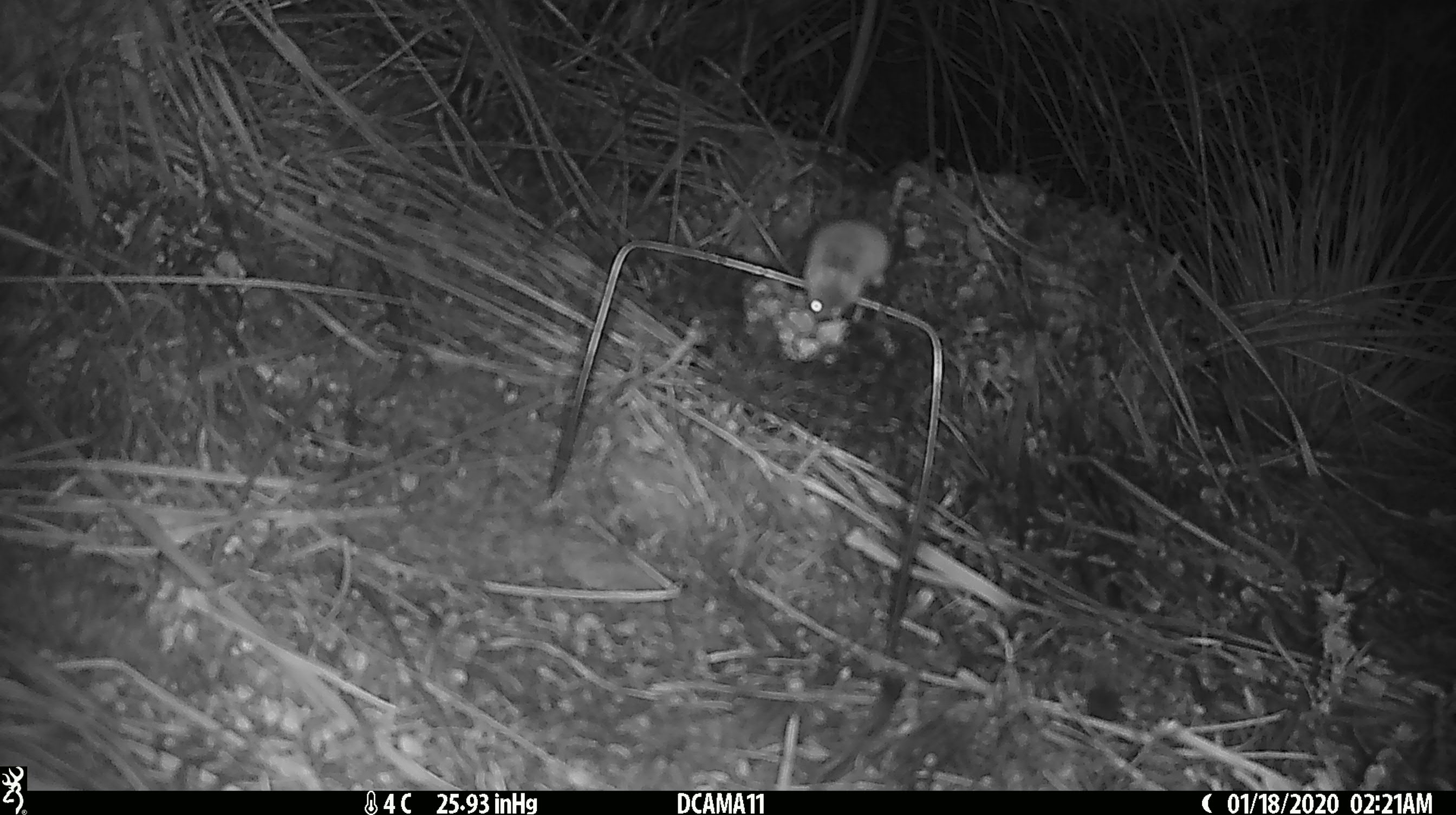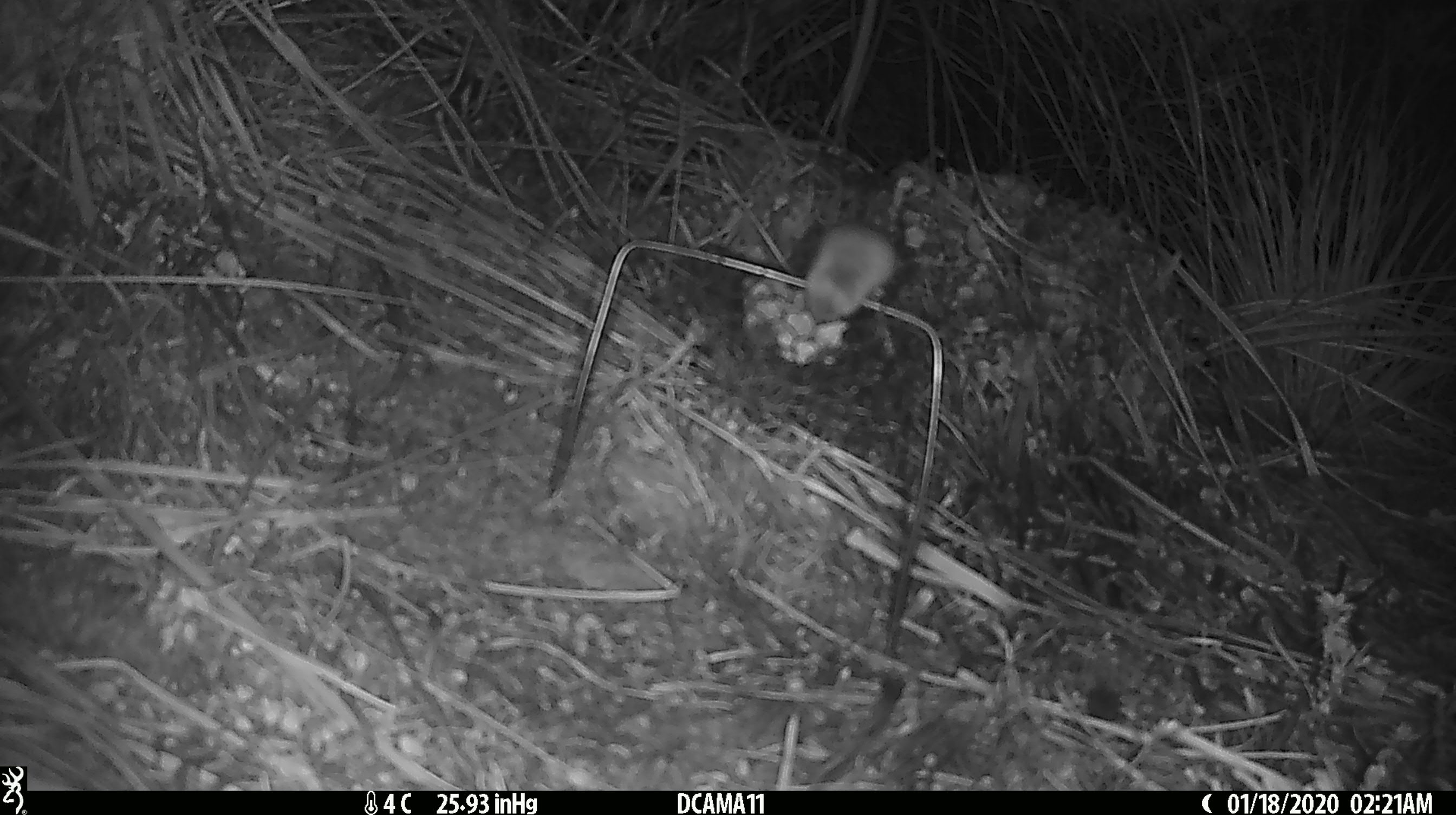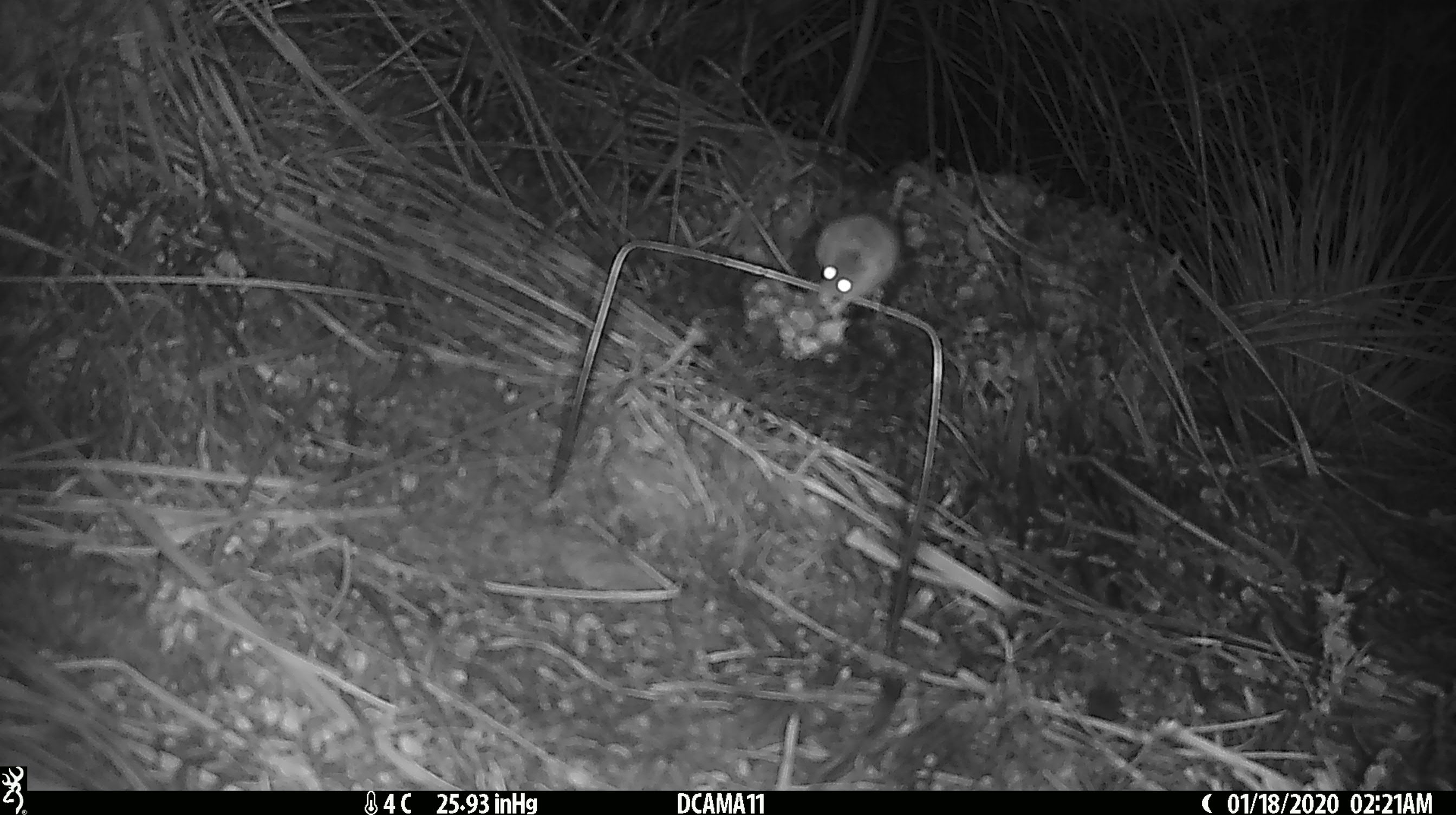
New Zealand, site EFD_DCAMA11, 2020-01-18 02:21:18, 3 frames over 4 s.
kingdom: Animalia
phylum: Chordata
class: Mammalia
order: Rodentia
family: Muridae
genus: Mus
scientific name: Mus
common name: mouse